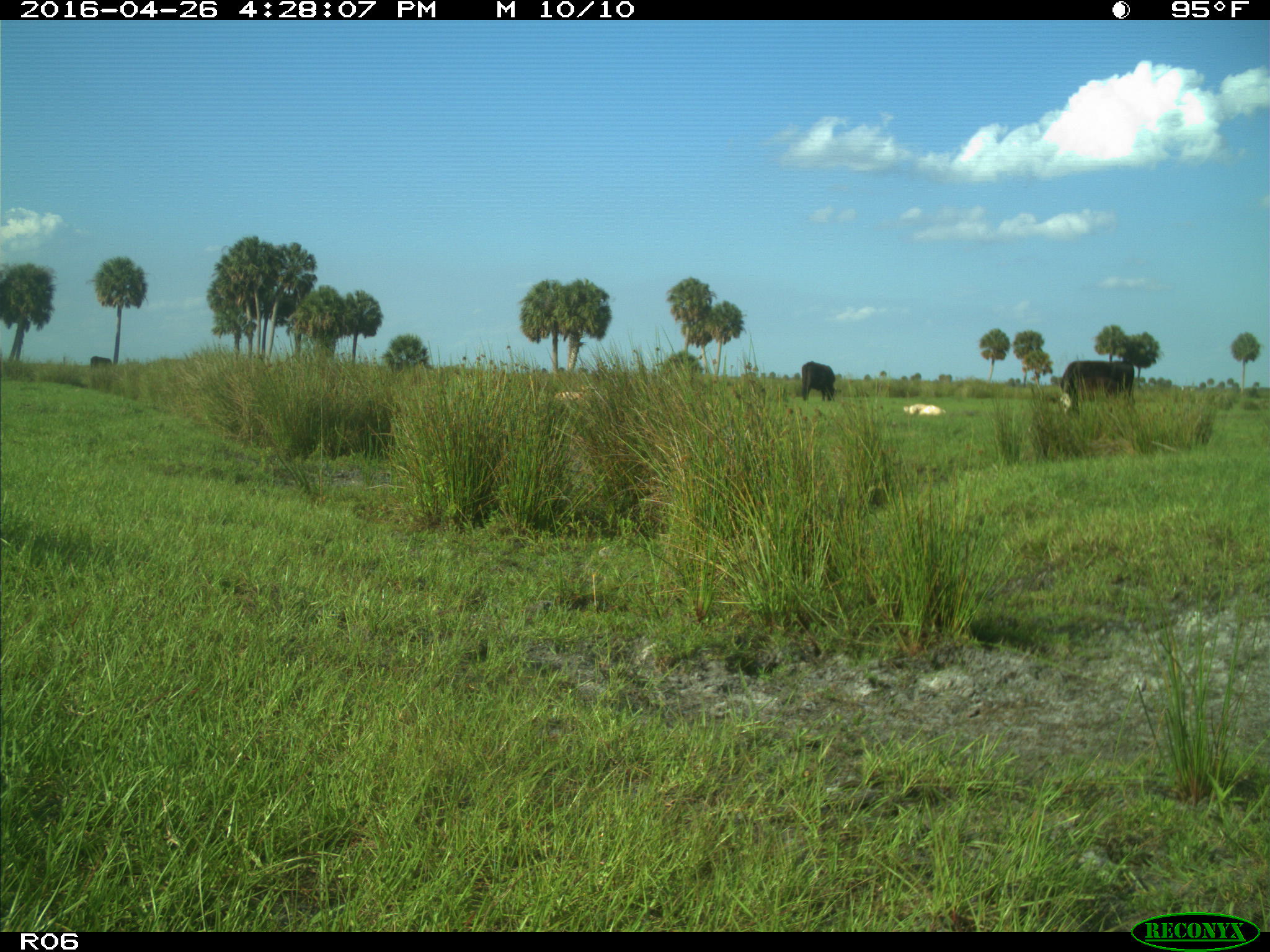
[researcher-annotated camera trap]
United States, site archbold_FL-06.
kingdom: Animalia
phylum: Chordata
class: Mammalia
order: Artiodactyla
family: Bovidae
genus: Bos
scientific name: Bos taurus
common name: domestic cow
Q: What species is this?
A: Bos taurus (domestic cow).